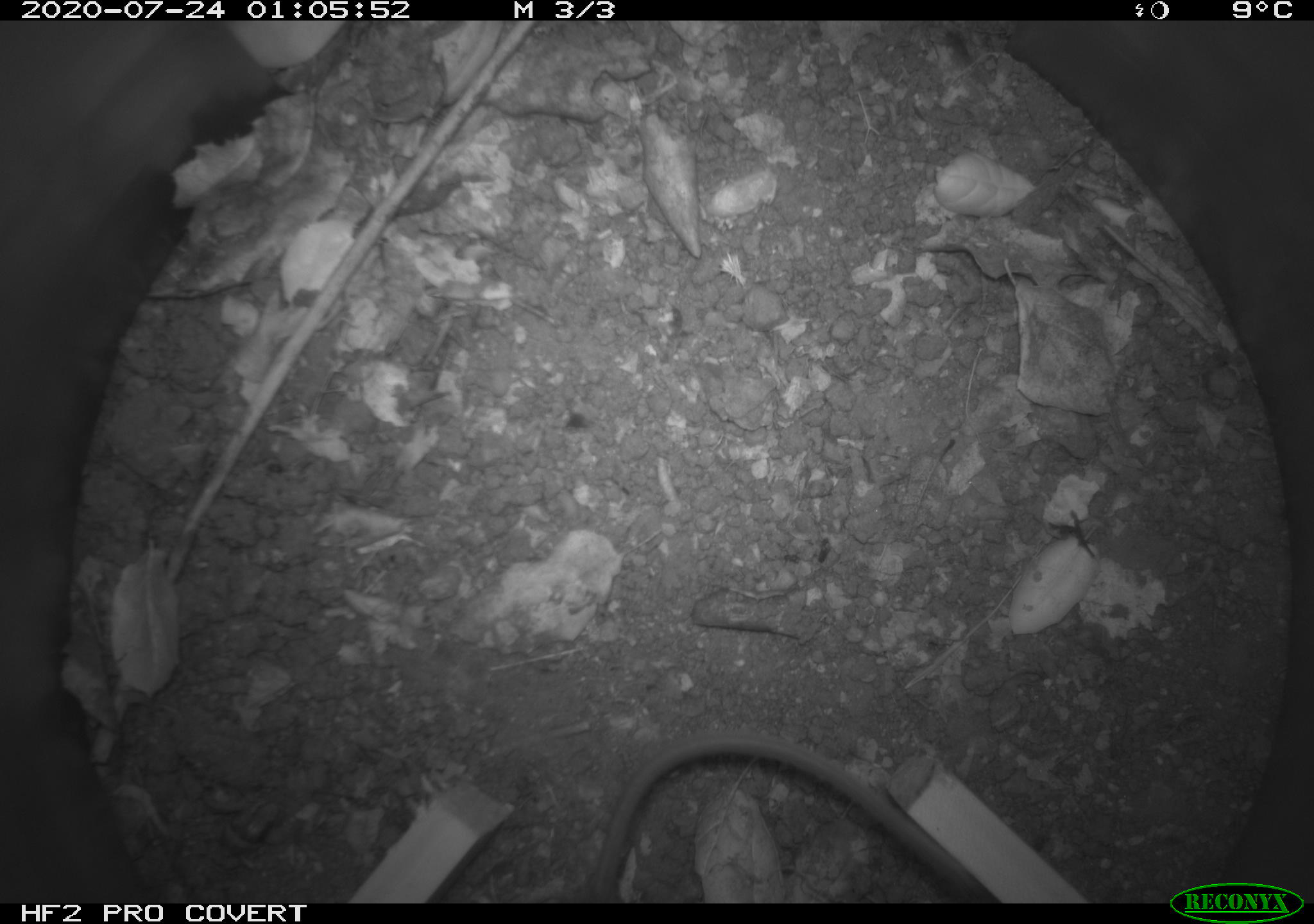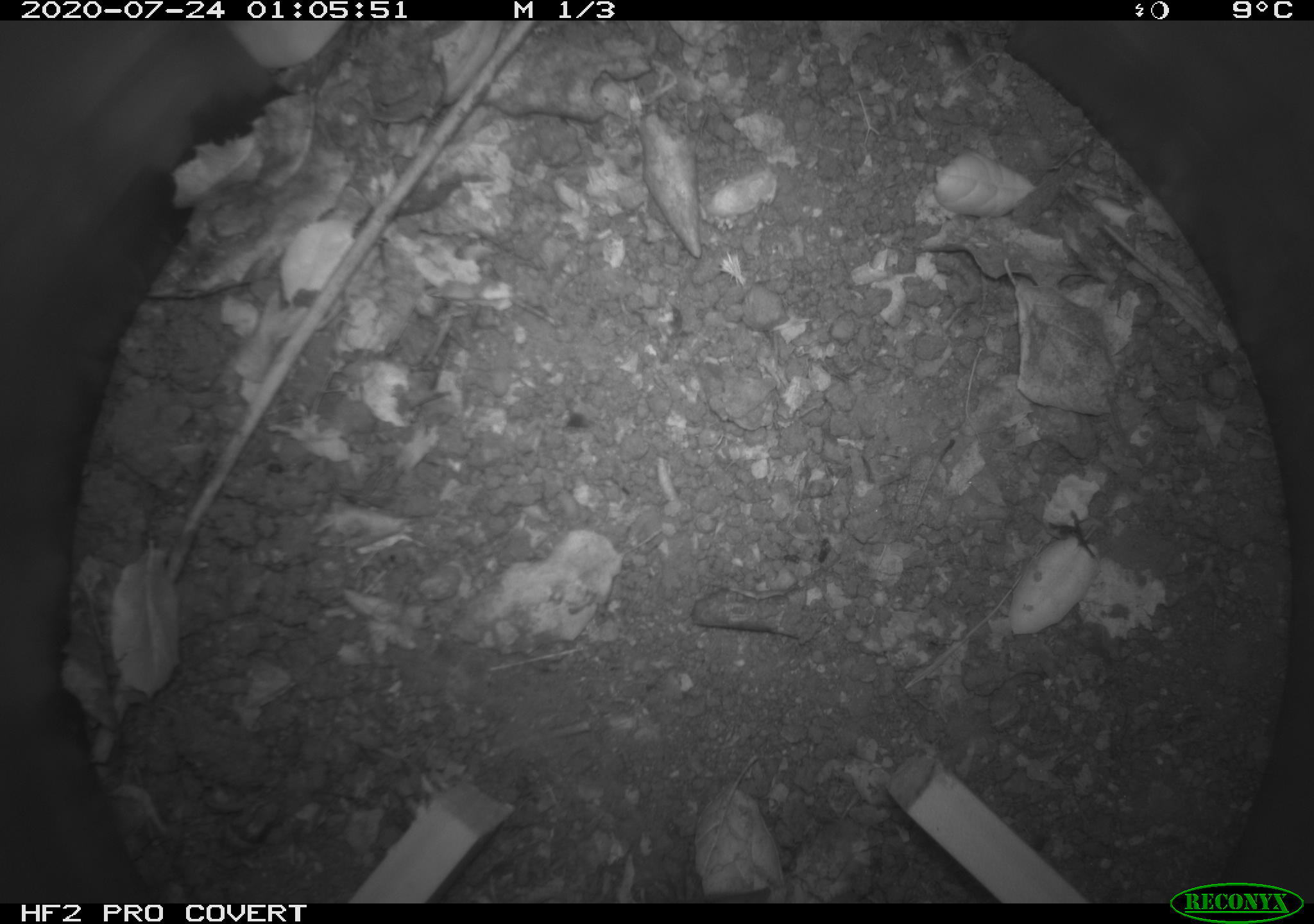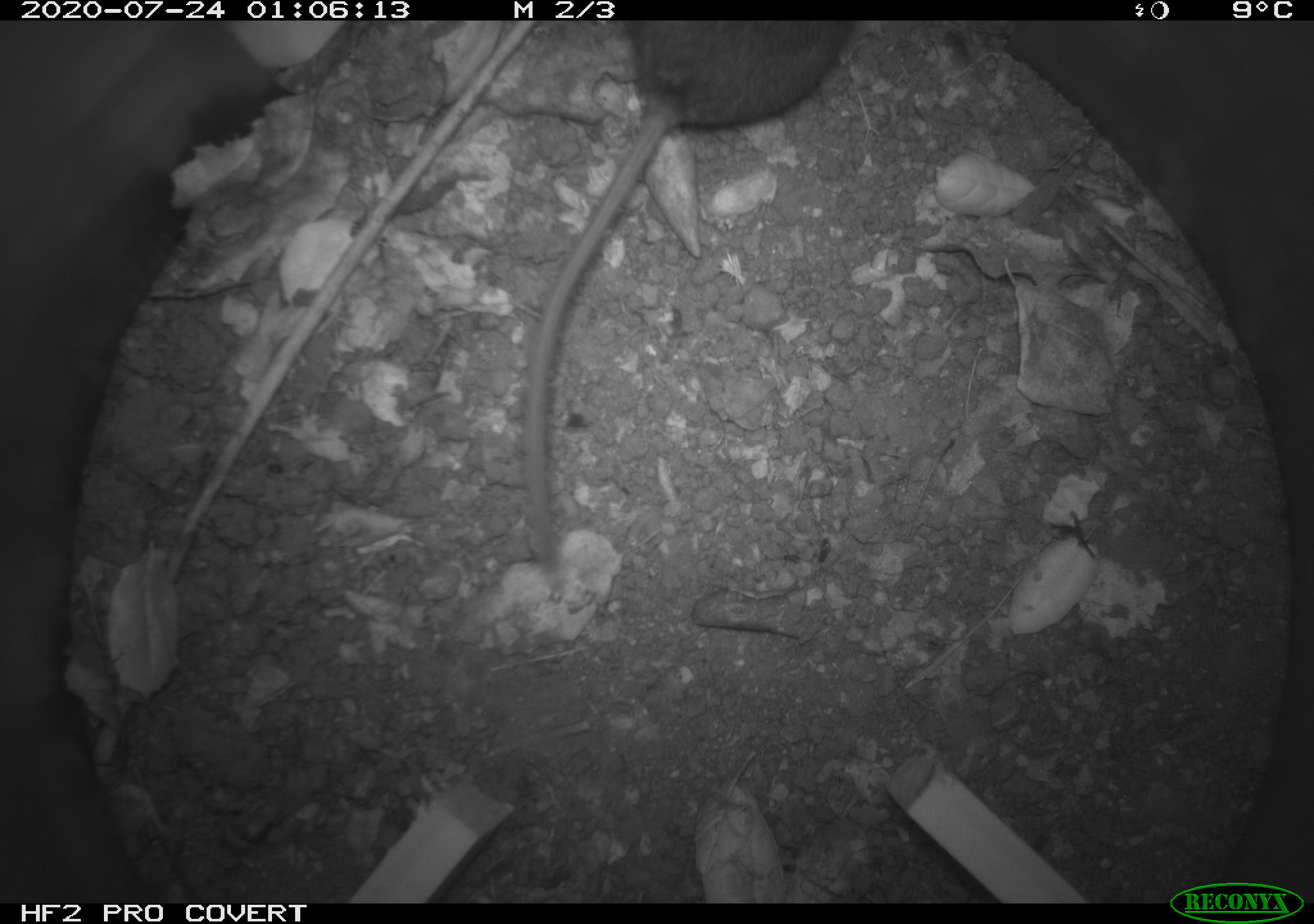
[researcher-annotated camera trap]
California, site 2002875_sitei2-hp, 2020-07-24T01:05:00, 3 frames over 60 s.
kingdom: Animalia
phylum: Chordata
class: Mammalia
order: Rodentia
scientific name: Rodentia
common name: rodent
Rodent (Rodentia).